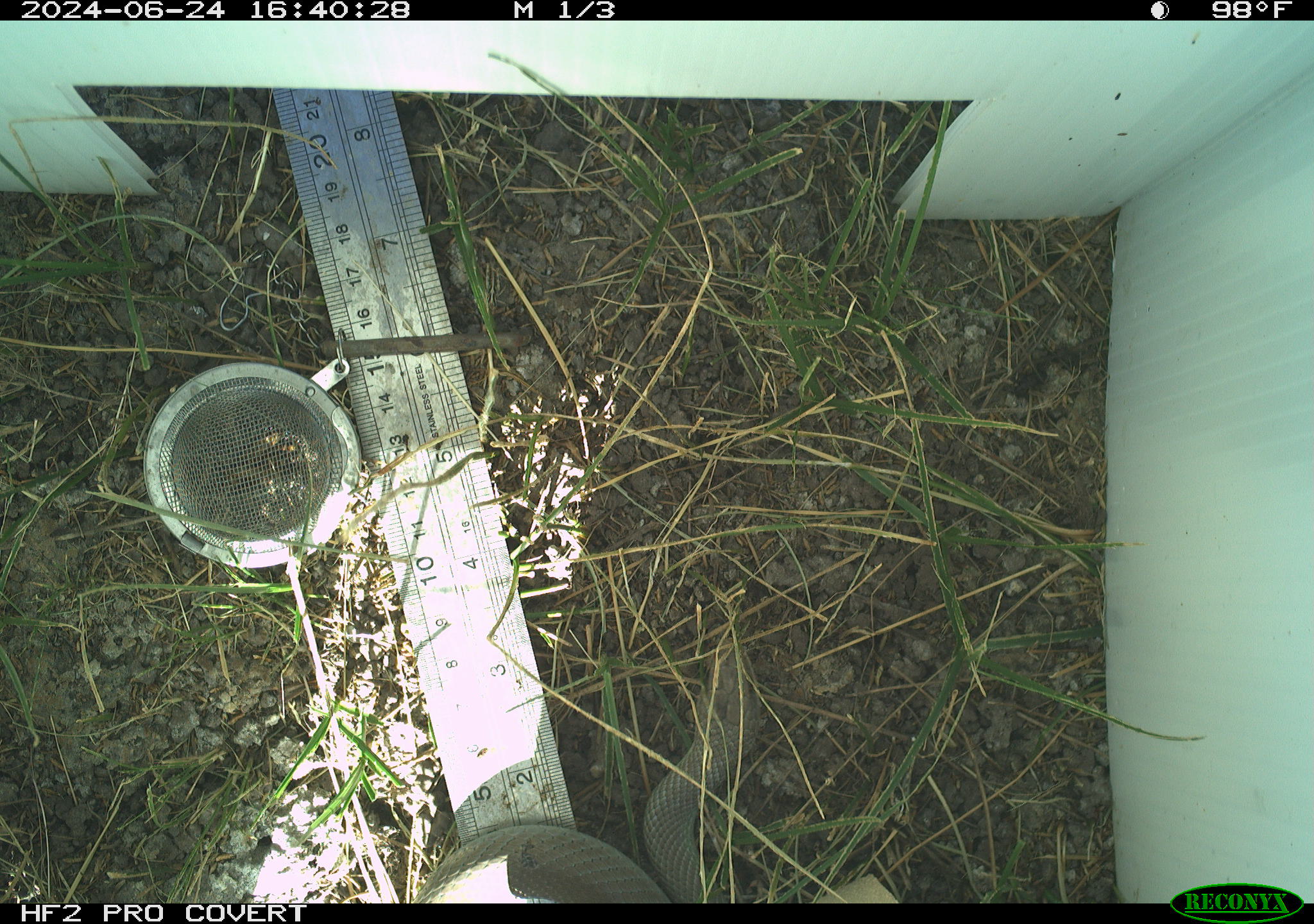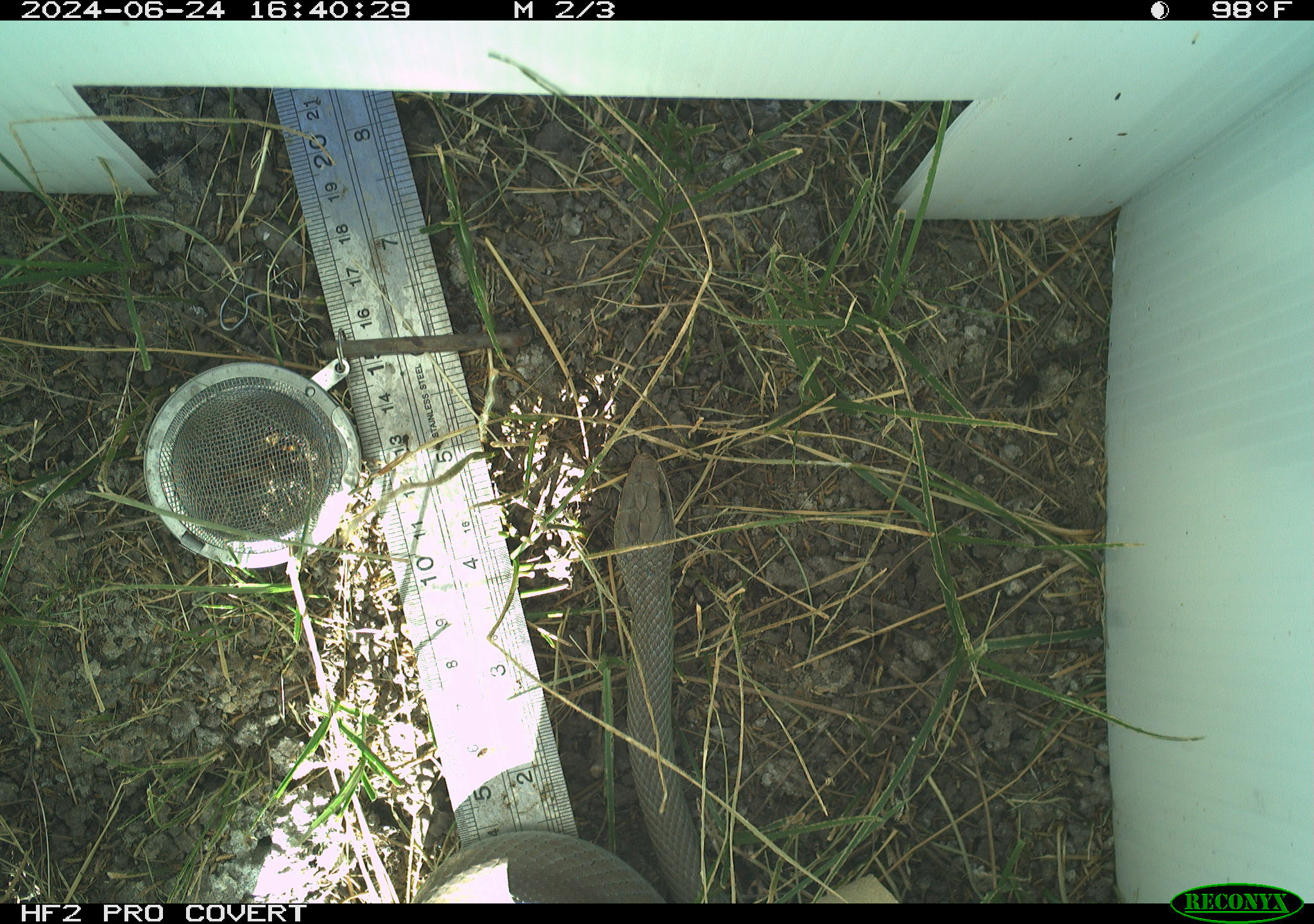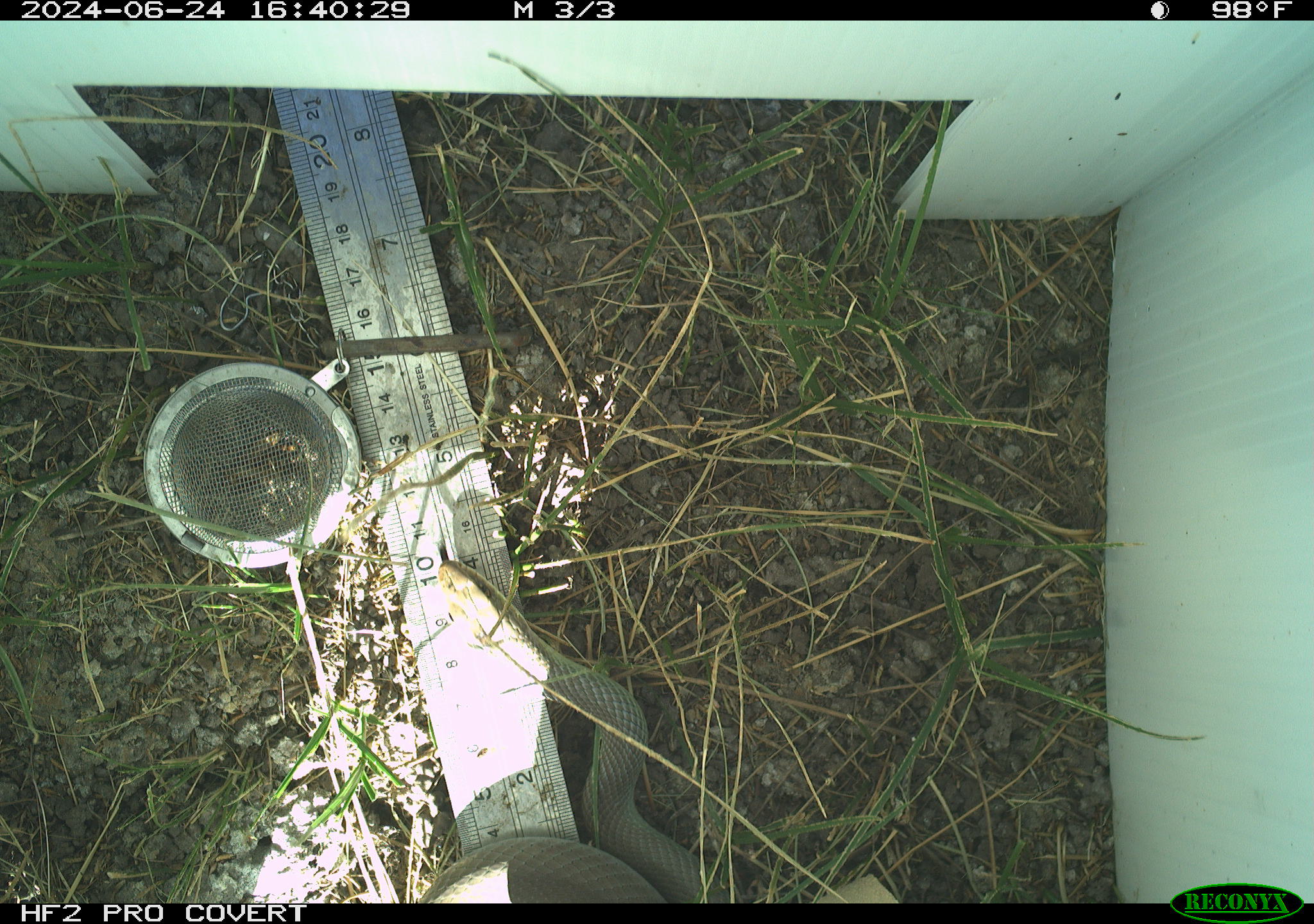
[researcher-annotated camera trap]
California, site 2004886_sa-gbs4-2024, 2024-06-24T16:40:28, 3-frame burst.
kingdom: Animalia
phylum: Chordata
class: Reptilia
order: Squamata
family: Colubridae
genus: Coluber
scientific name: Coluber constrictor mormon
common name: western yellow-bellied racer